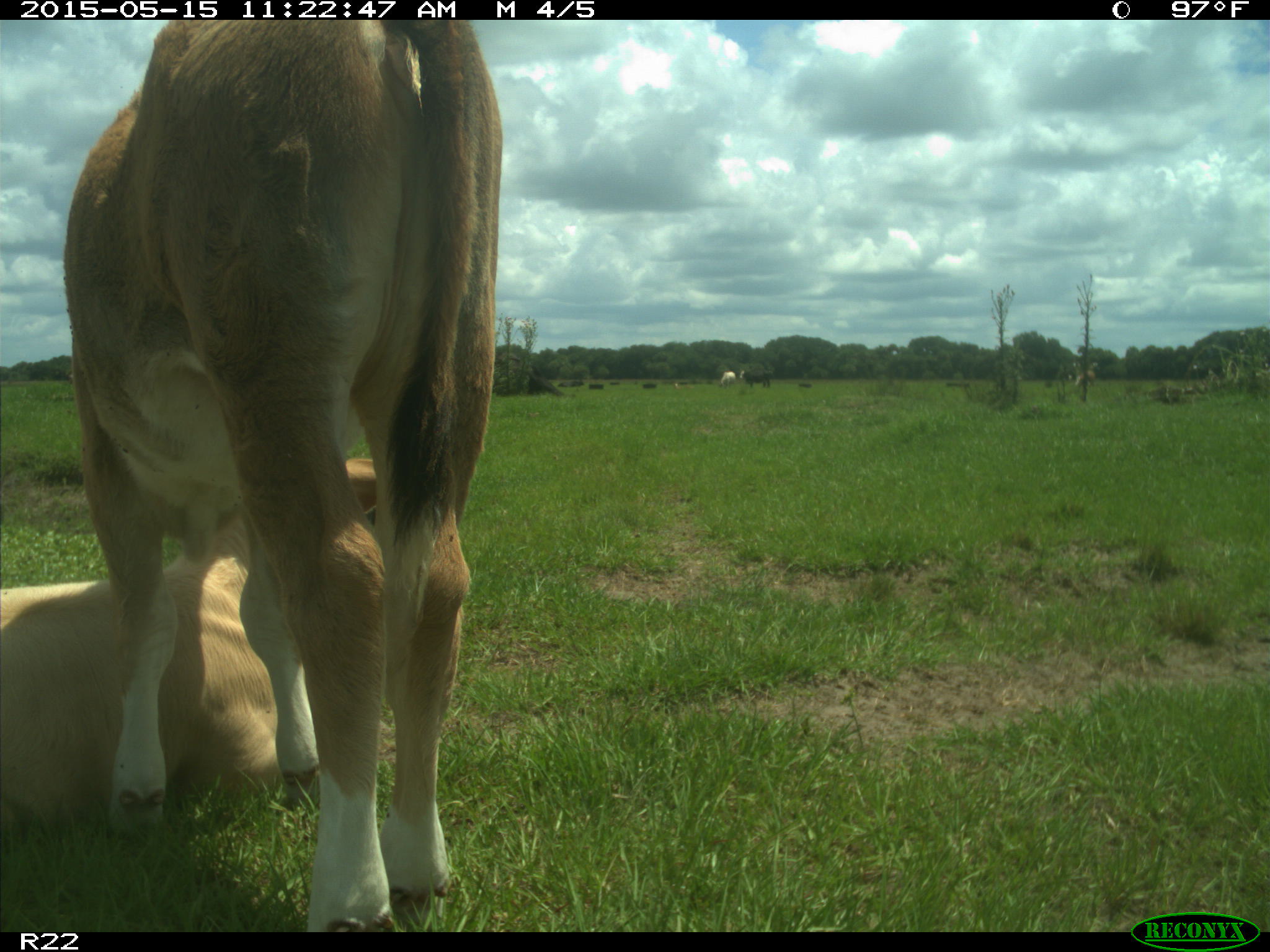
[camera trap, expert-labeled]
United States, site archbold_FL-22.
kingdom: Animalia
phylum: Chordata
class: Mammalia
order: Artiodactyla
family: Bovidae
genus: Bos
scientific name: Bos taurus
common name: domestic cow